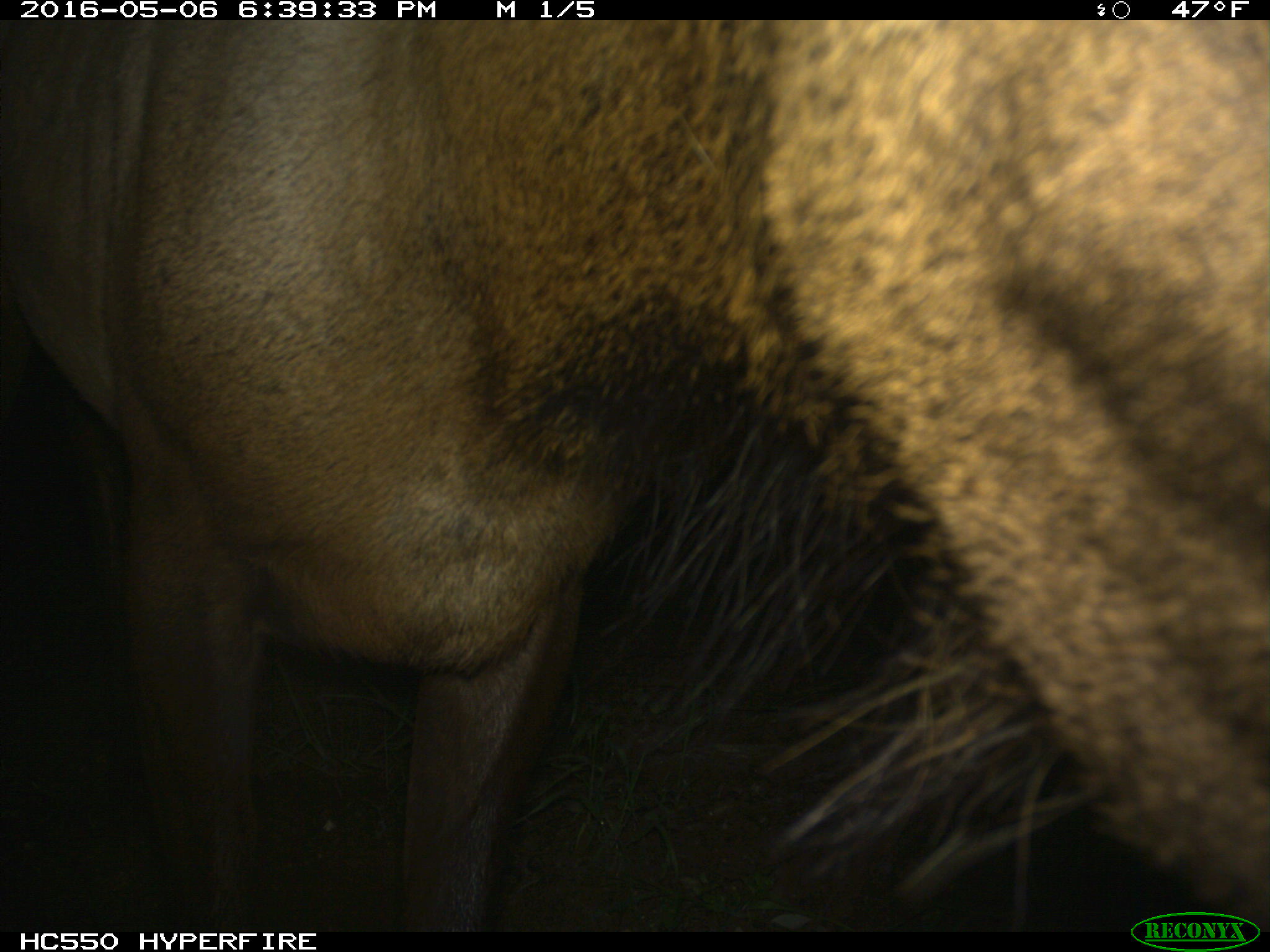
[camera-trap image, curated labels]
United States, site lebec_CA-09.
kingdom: Animalia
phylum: Chordata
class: Mammalia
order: Artiodactyla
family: Cervidae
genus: Cervus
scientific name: Cervus canadensis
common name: elk